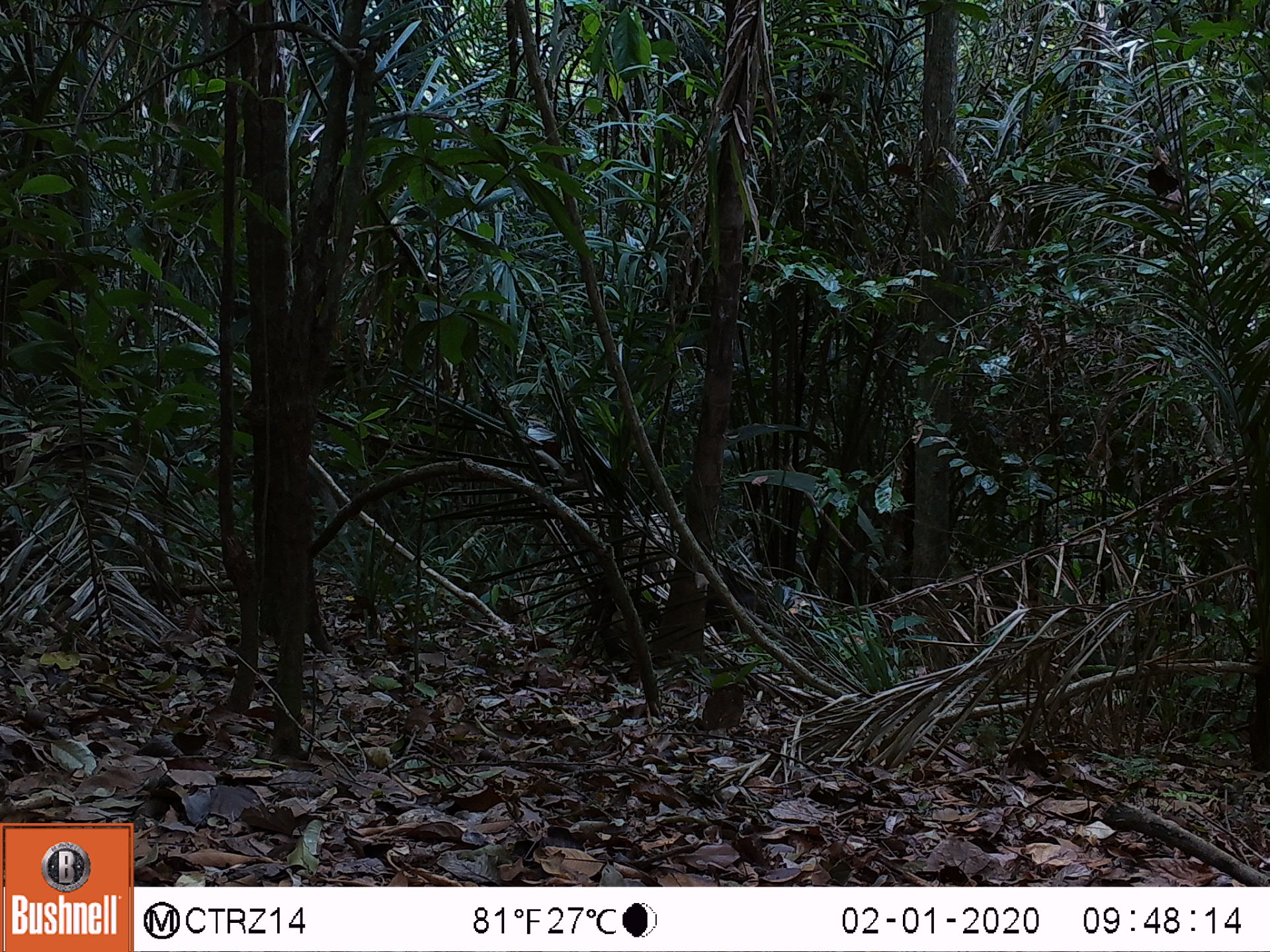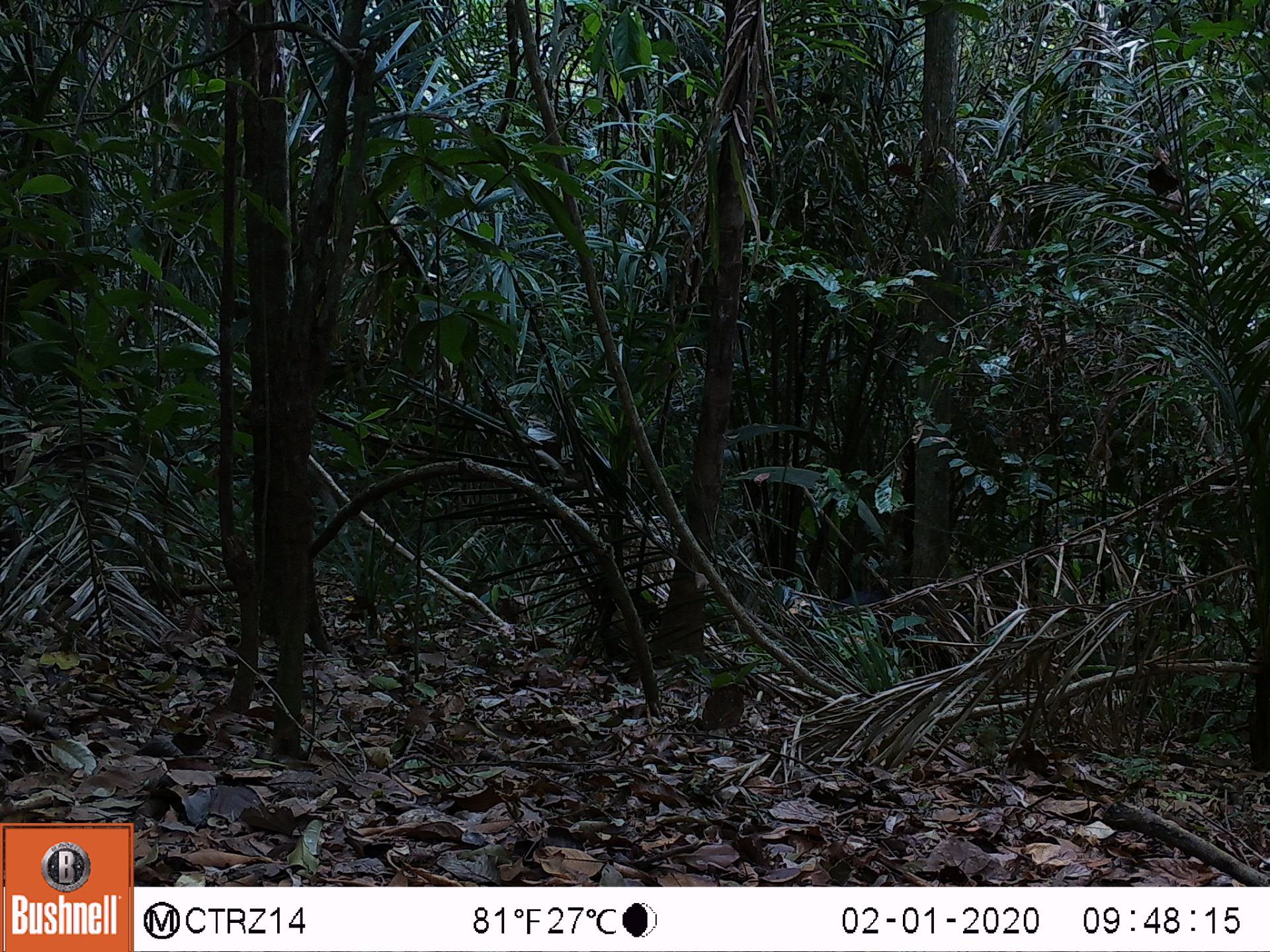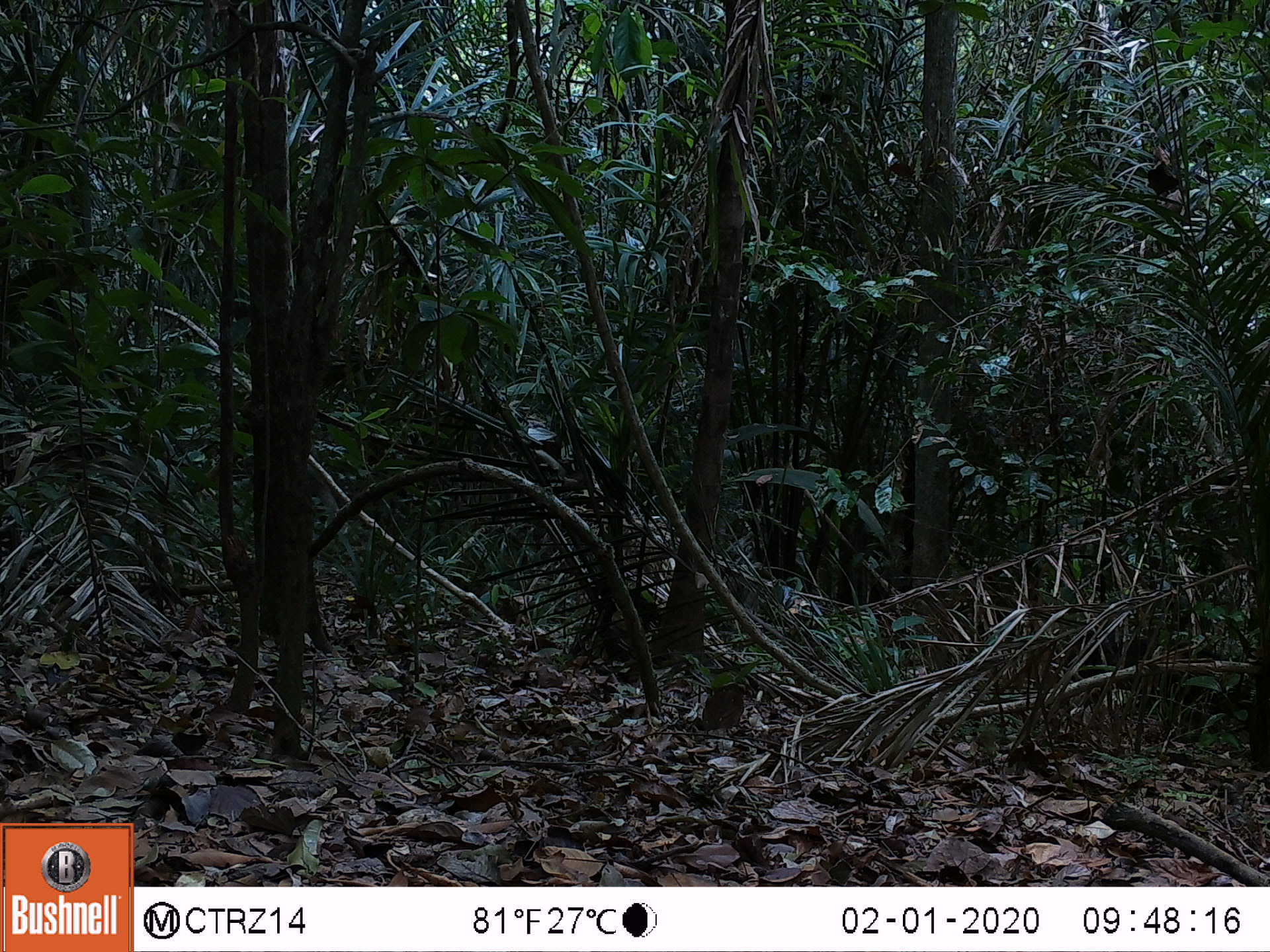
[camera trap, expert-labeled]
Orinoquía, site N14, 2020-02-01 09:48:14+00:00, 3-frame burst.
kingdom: Animalia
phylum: Chordata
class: Mammalia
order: Rodentia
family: Dasyproctidae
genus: Dasyprocta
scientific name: Dasyprocta fuliginosa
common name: black agouti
Black agouti (Dasyprocta fuliginosa).